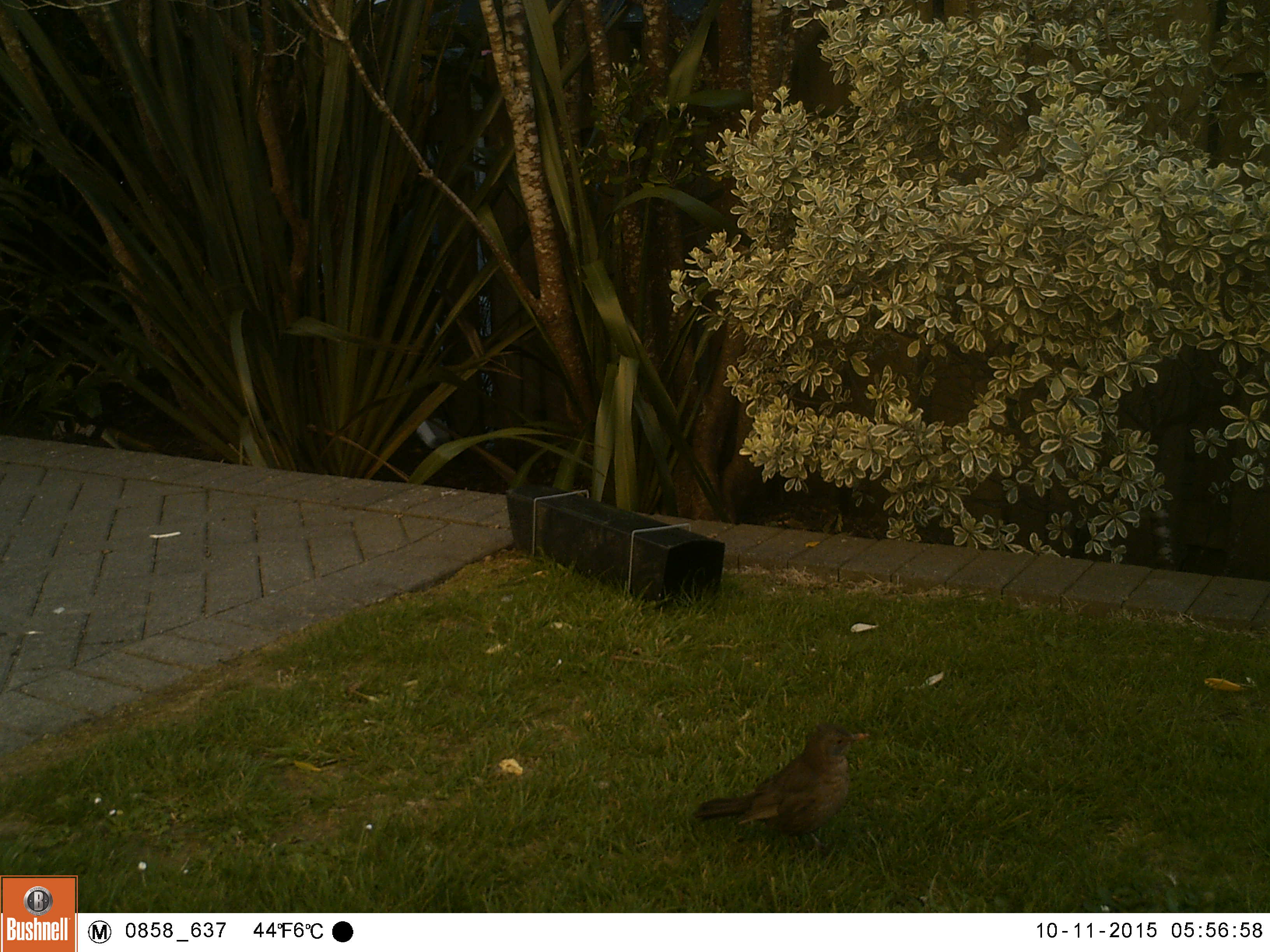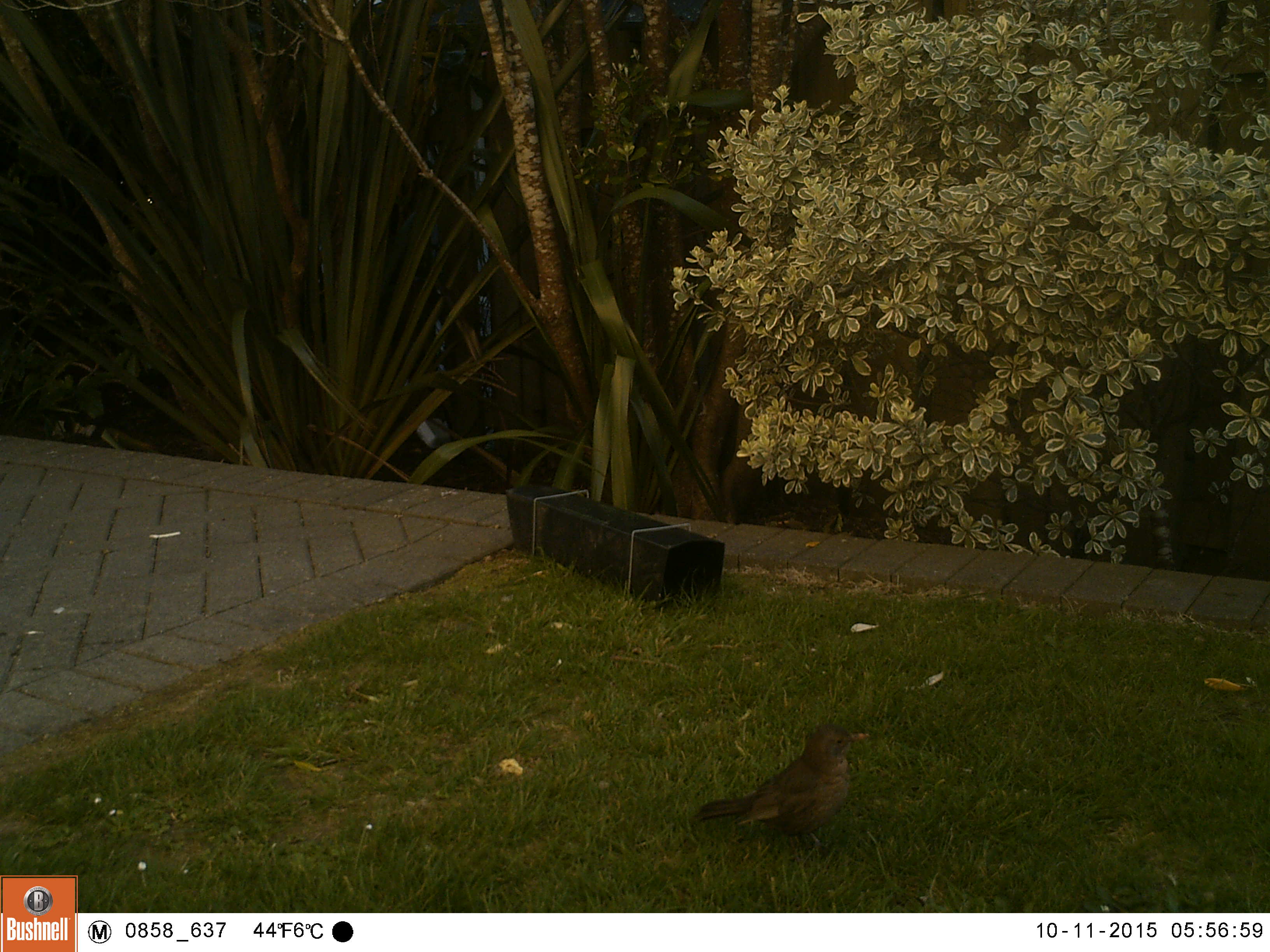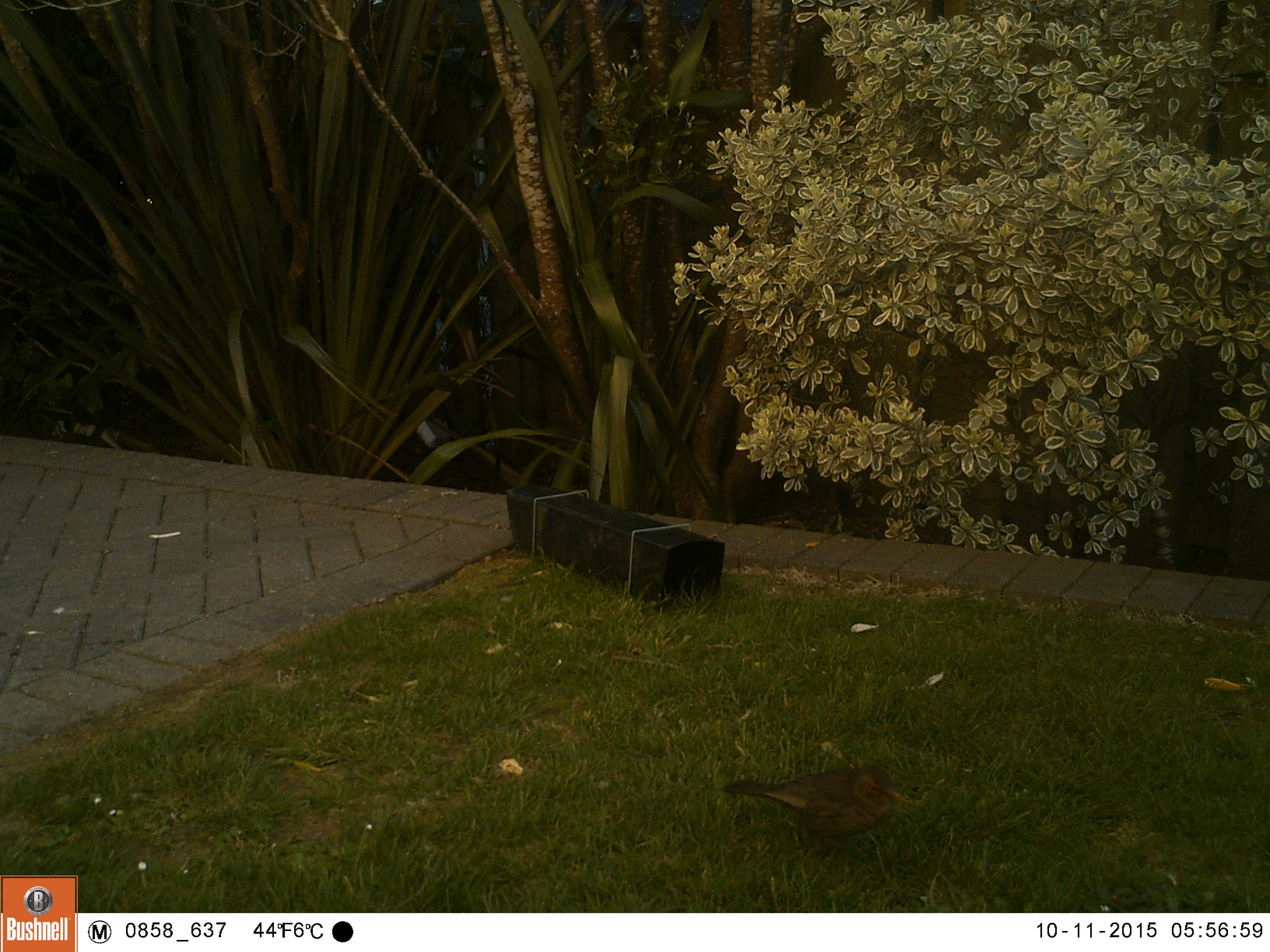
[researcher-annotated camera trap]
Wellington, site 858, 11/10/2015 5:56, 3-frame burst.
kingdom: Animalia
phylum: Chordata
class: Aves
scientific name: Aves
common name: bird